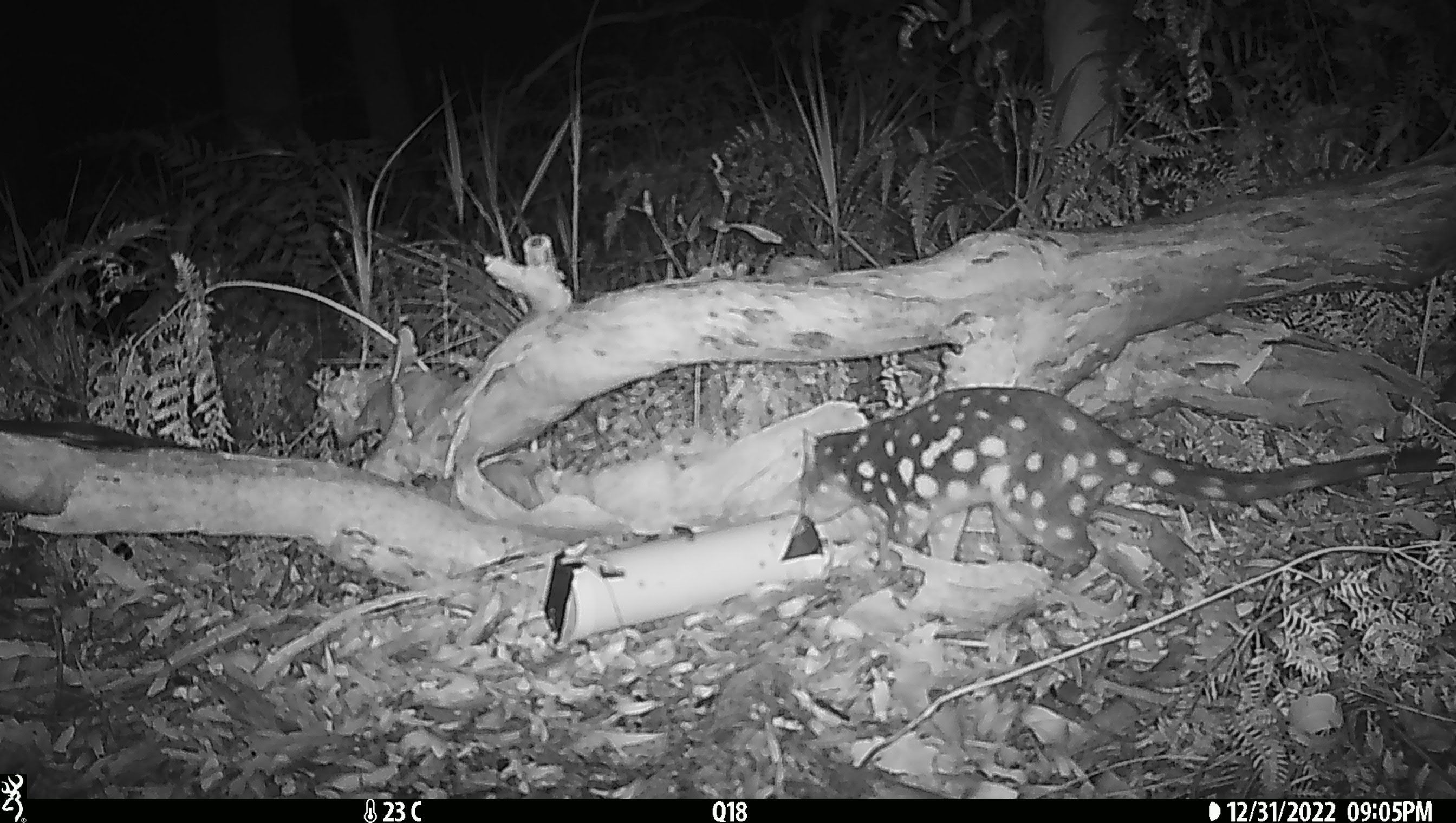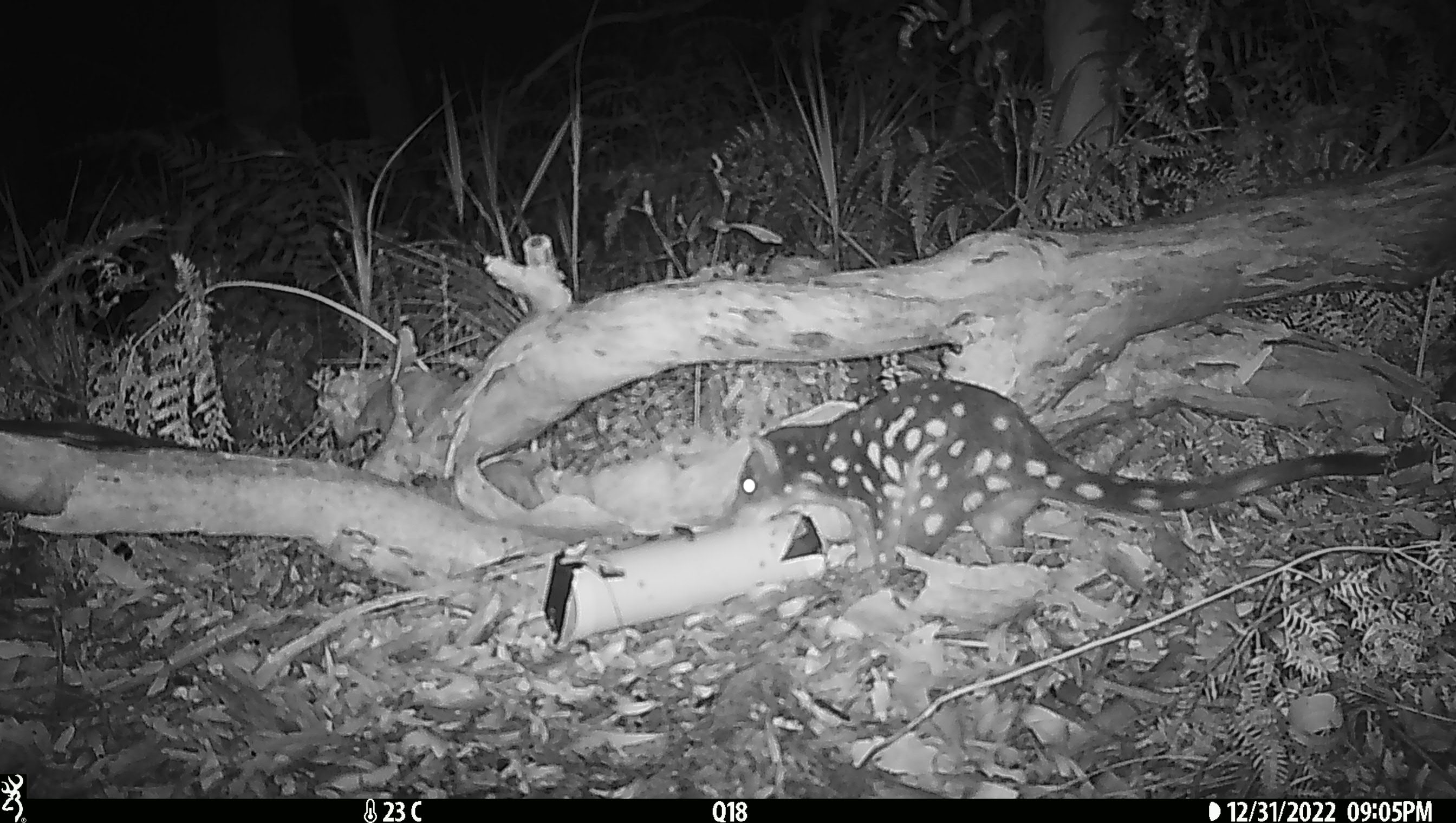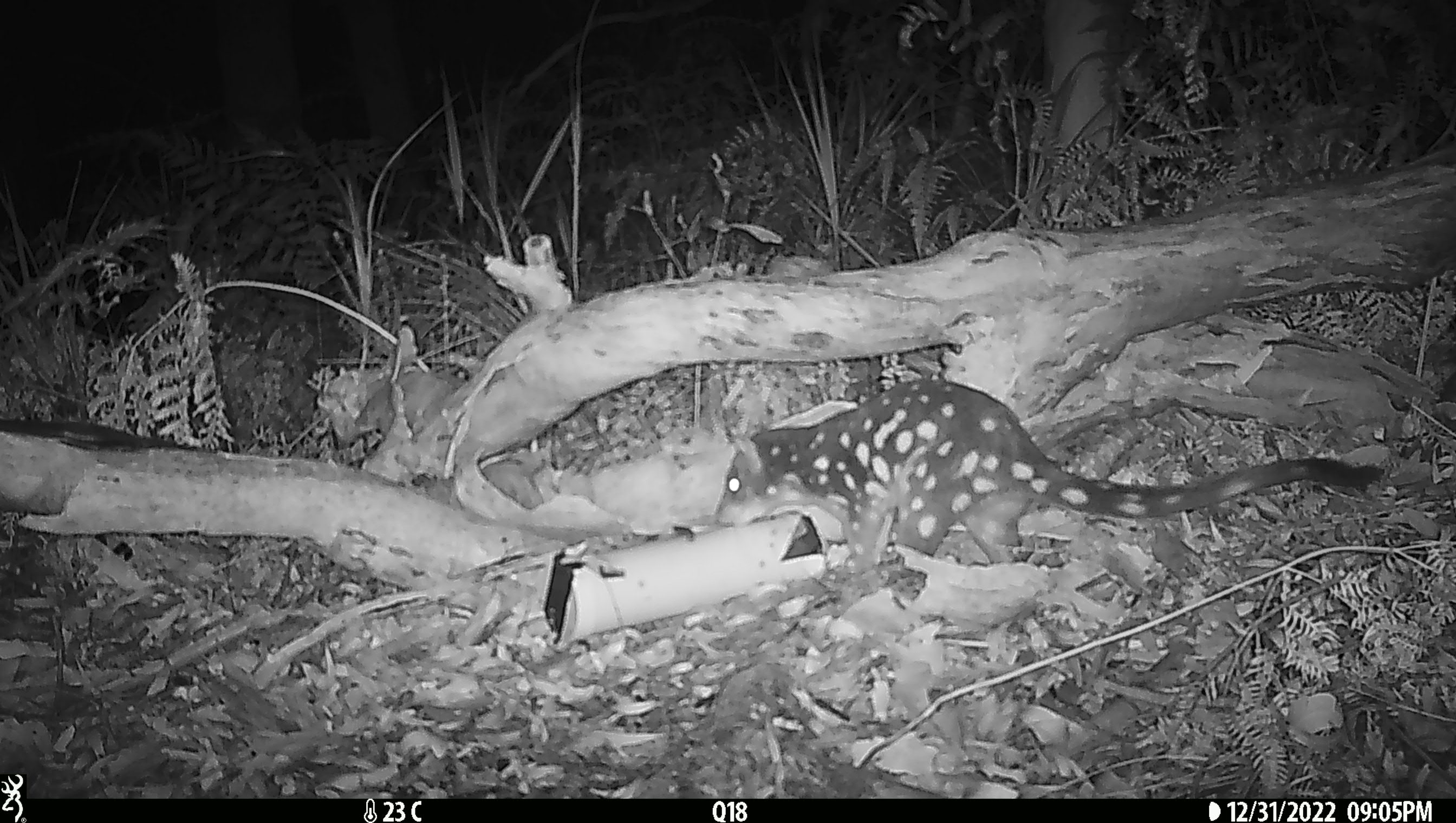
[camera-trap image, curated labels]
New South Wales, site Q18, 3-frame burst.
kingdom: Animalia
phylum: Chordata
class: Mammalia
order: Dasyuromorphia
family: Dasyuridae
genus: Dasyurus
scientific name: Dasyurus maculatus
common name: spotted-tailed quoll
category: quoll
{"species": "quoll (spotted-tailed quoll) (Dasyurus maculatus)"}